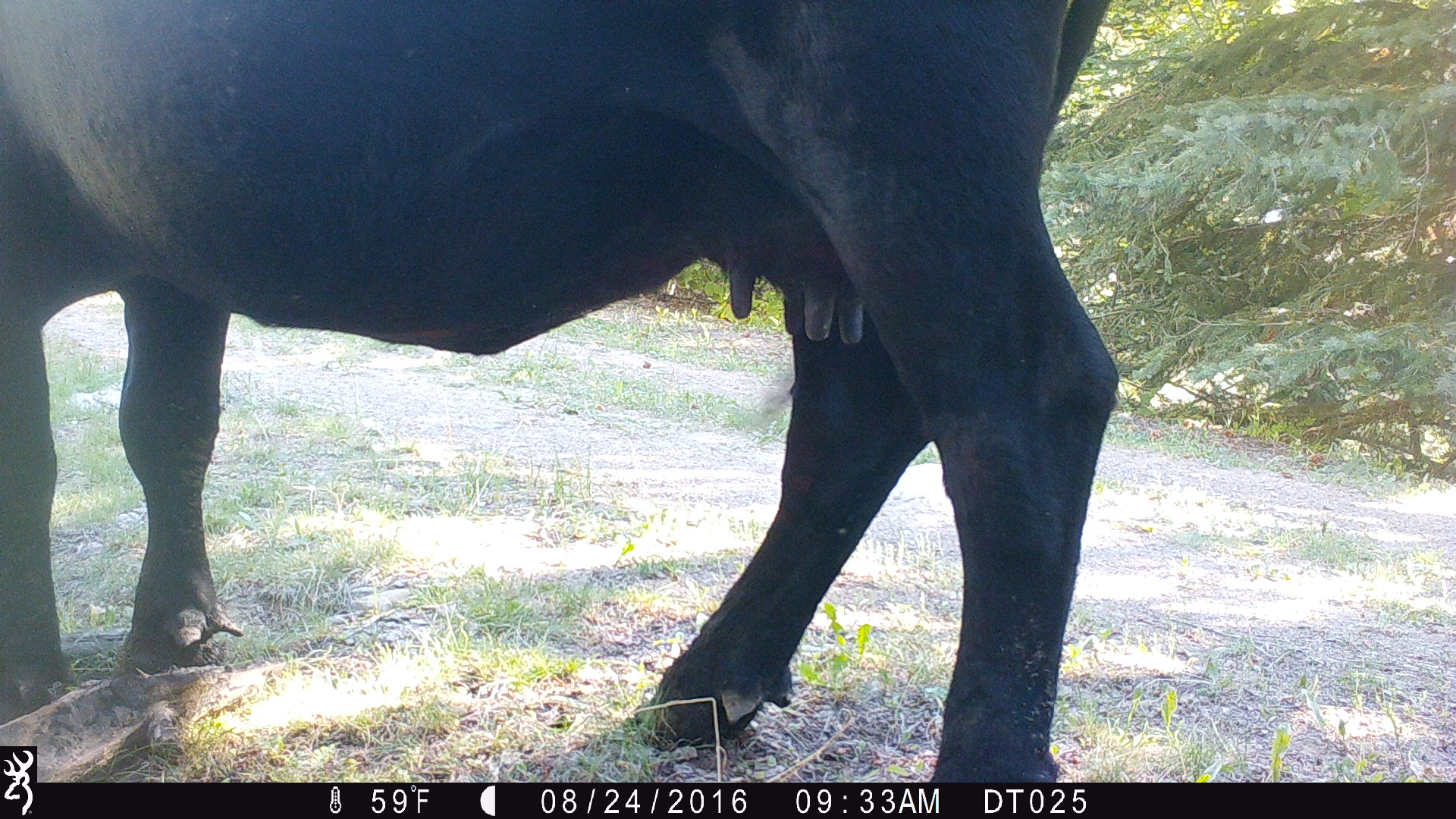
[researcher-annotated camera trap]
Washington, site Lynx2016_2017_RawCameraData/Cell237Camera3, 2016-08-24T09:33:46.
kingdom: Animalia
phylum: Chordata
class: Mammalia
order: Artiodactyla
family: Bovidae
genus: Bos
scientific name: Bos taurus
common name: domestic cattle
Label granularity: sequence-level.